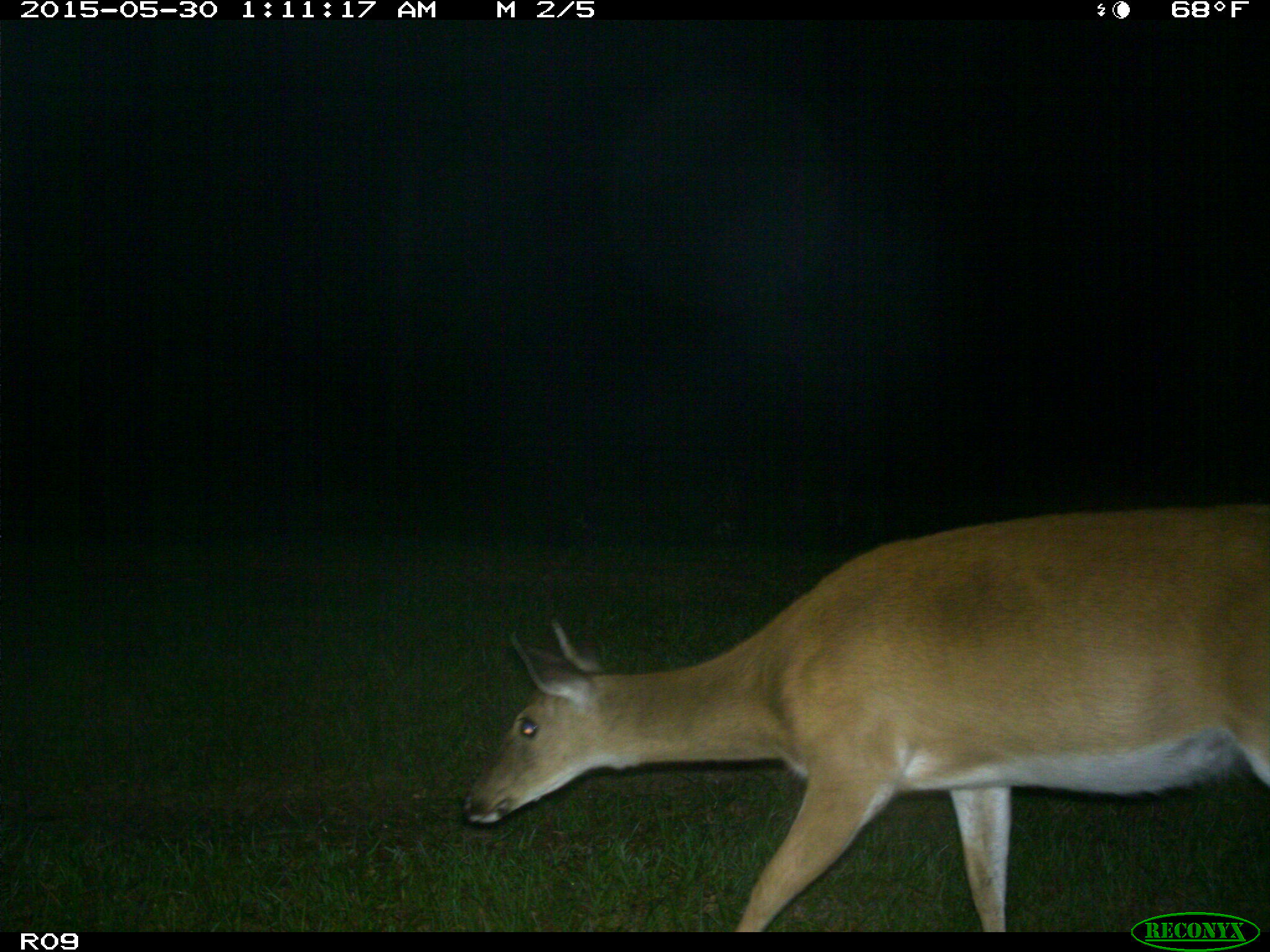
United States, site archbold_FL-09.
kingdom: Animalia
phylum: Chordata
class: Mammalia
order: Artiodactyla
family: Cervidae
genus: Odocoileus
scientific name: Odocoileus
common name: deer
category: unidentified deer